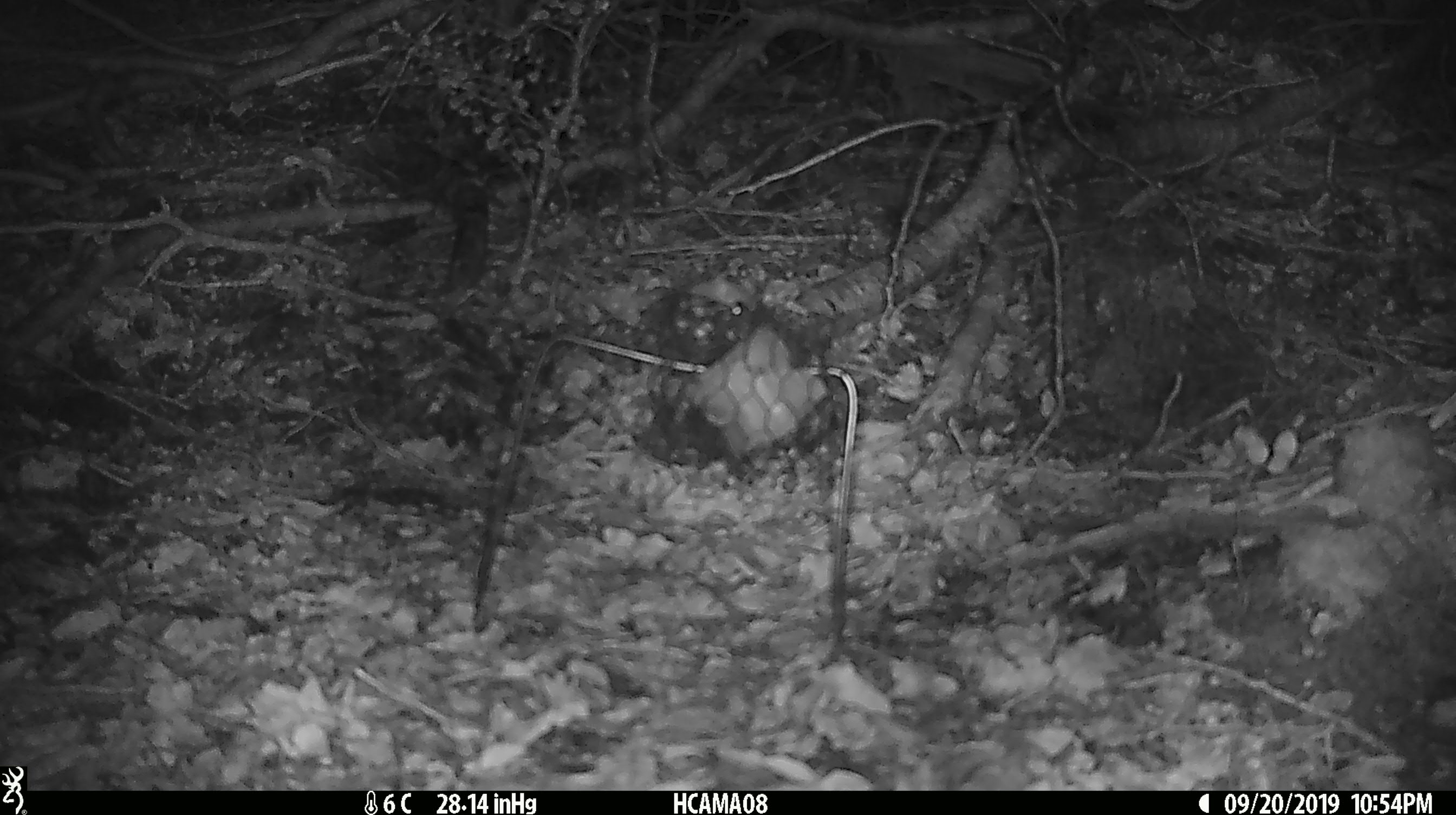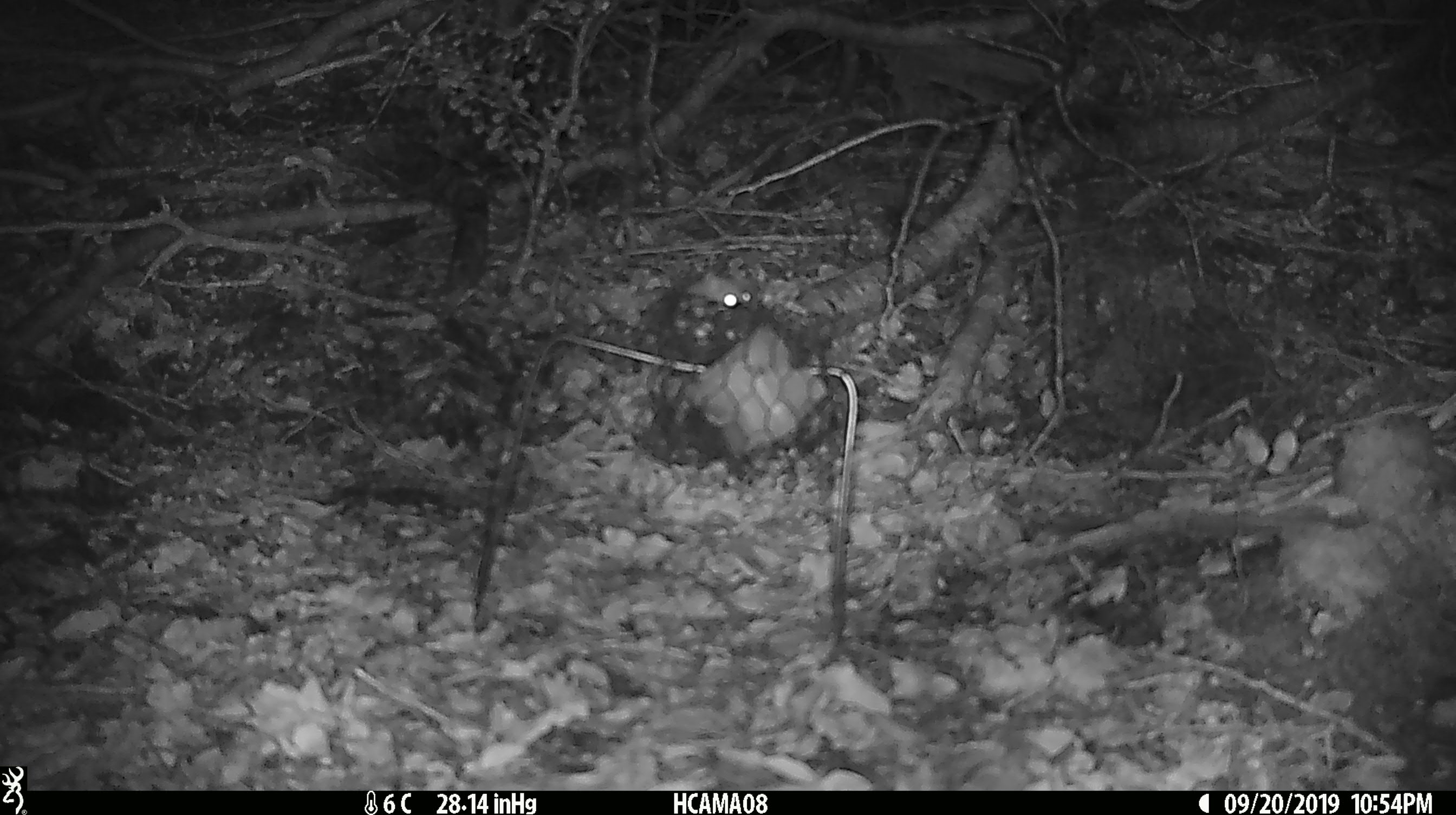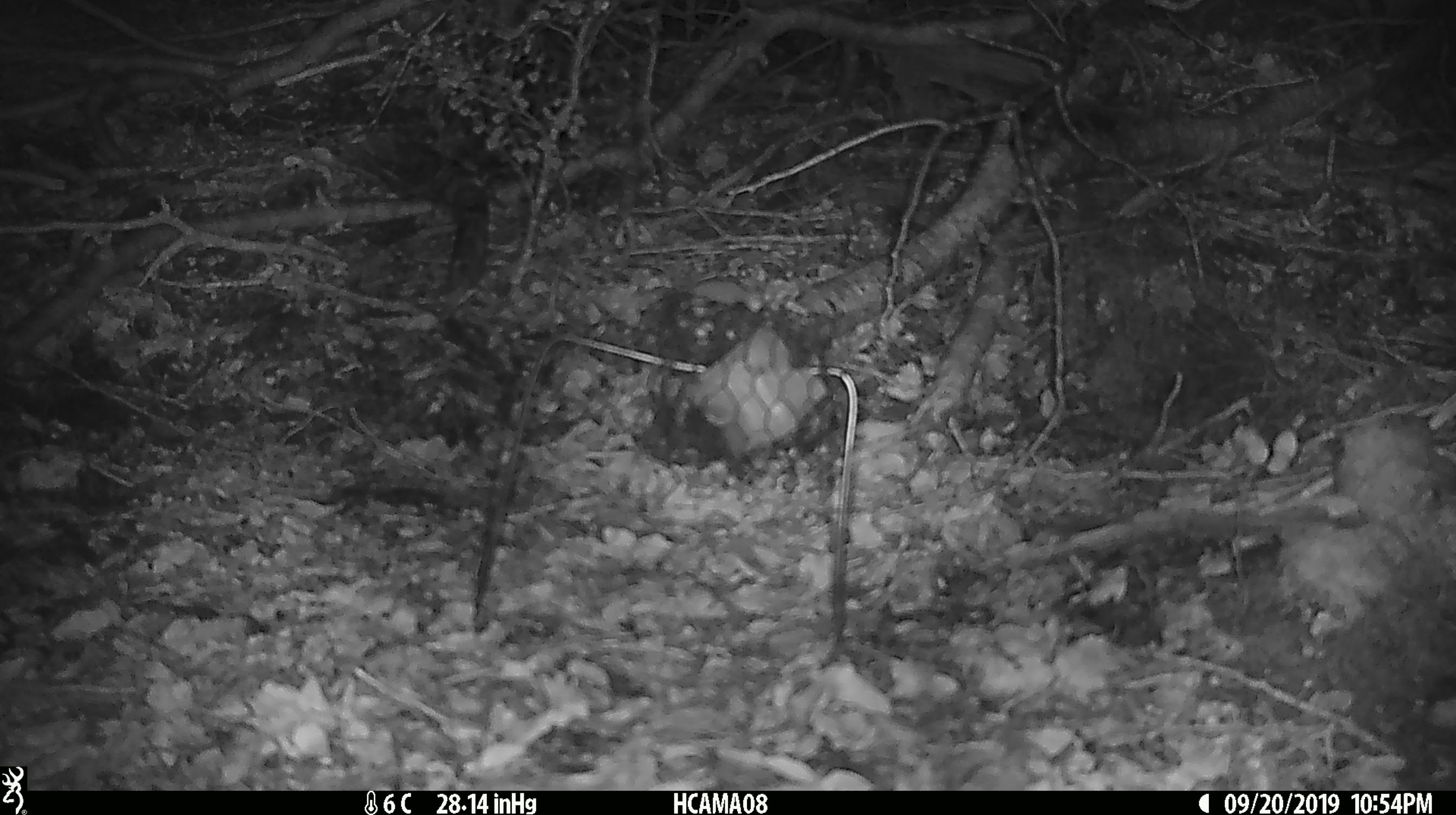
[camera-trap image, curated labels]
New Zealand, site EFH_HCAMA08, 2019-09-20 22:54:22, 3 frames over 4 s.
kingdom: Animalia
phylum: Chordata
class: Mammalia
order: Rodentia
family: Muridae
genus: Mus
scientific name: Mus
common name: mouse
Mouse (Mus).